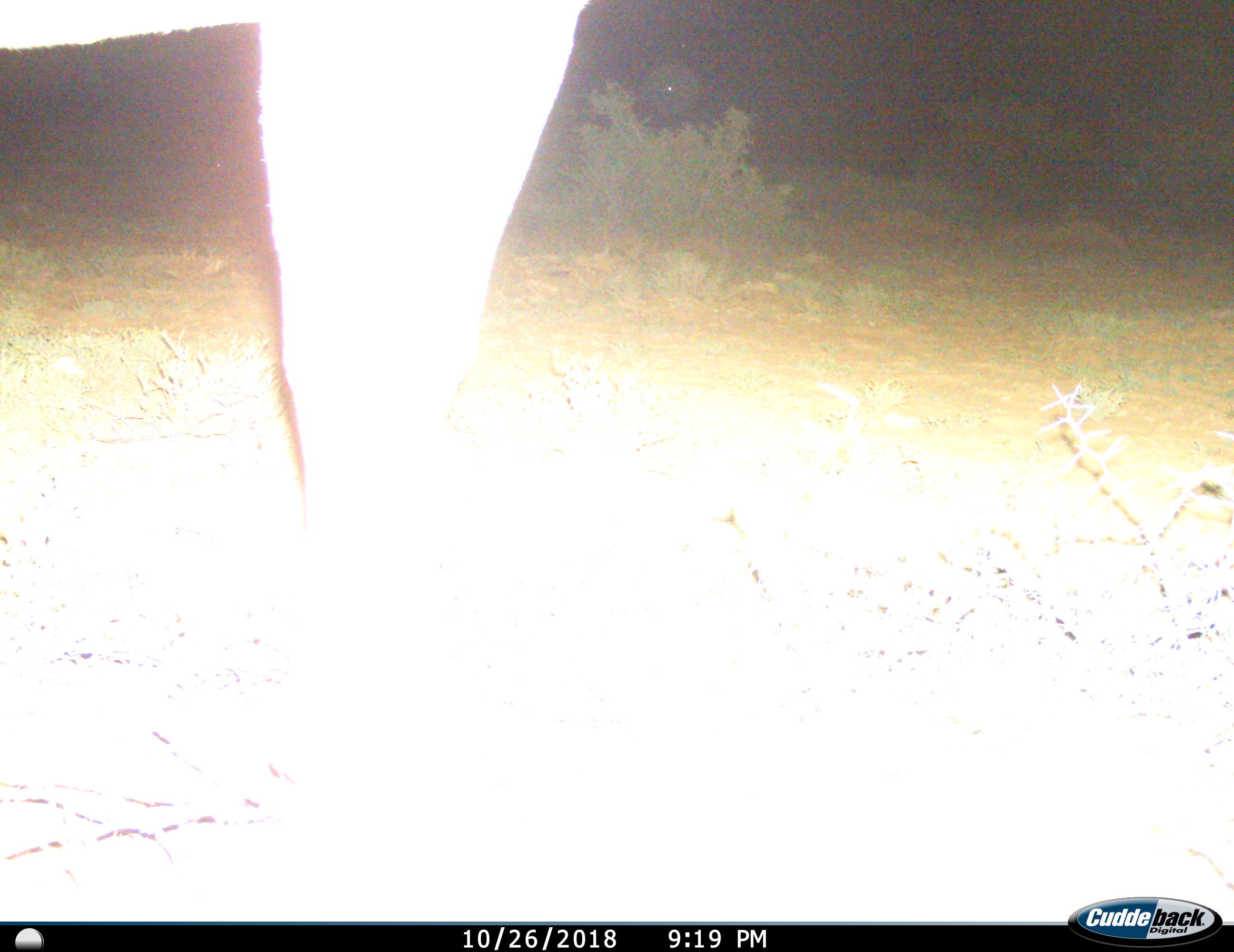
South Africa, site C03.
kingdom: Animalia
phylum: Chordata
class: Mammalia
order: Artiodactyla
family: Bovidae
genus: Tragelaphus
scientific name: Tragelaphus oryx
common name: eland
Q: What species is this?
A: Eland (Tragelaphus oryx).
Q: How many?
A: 1.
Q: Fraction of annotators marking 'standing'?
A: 100%.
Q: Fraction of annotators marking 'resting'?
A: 0%.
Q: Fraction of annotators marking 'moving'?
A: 0%.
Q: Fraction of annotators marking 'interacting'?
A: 0%.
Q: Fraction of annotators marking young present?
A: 0%.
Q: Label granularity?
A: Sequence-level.